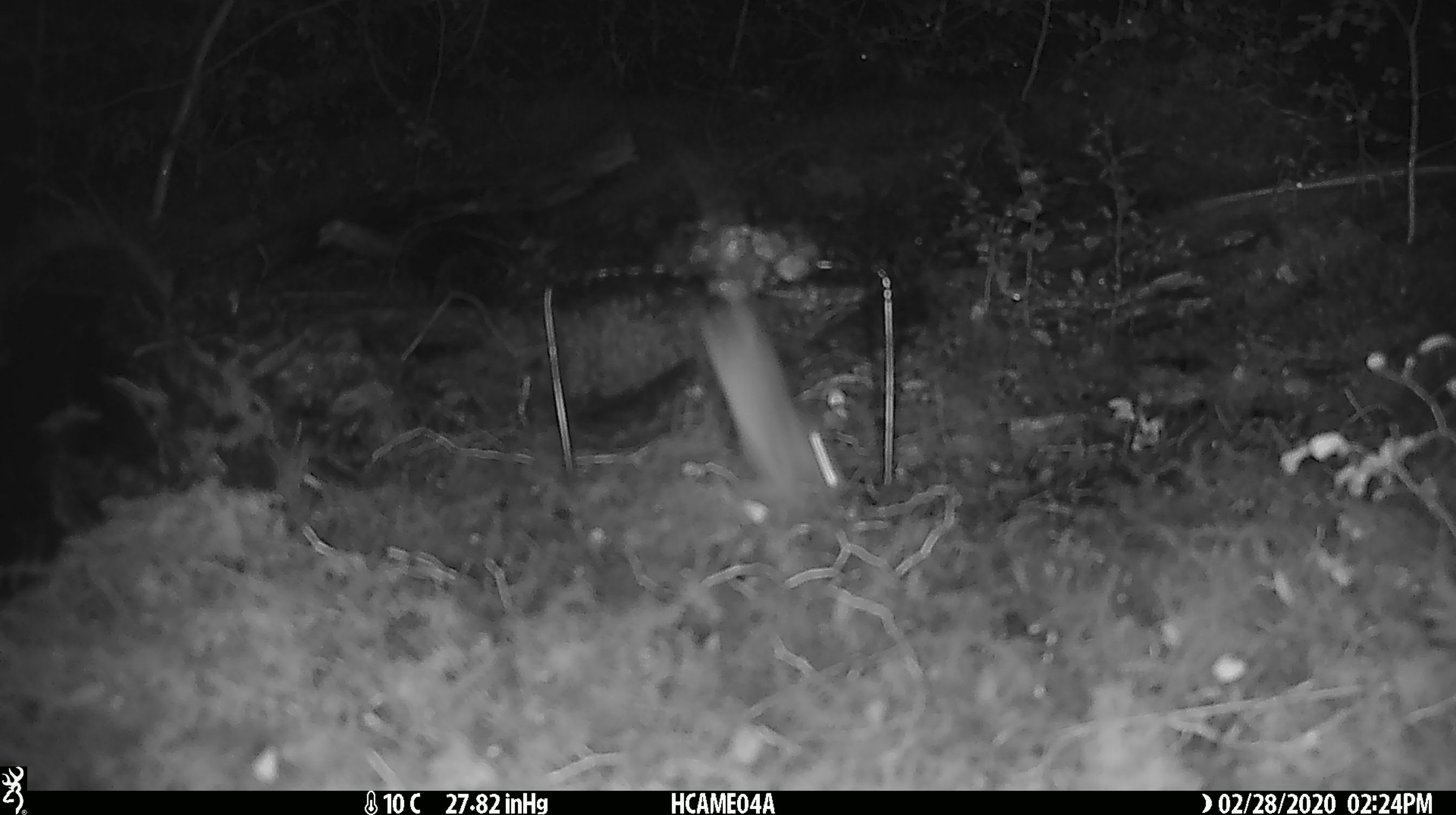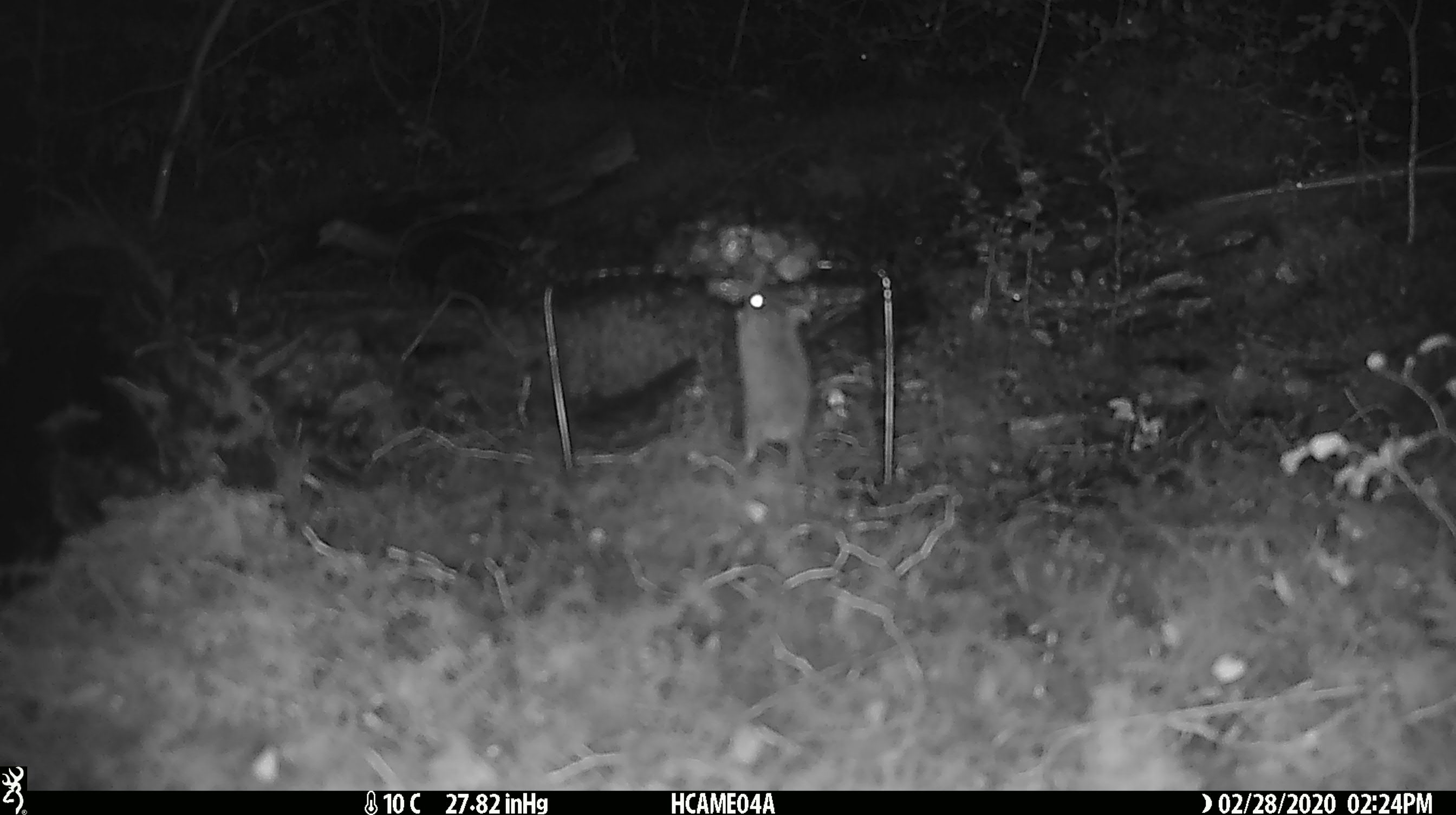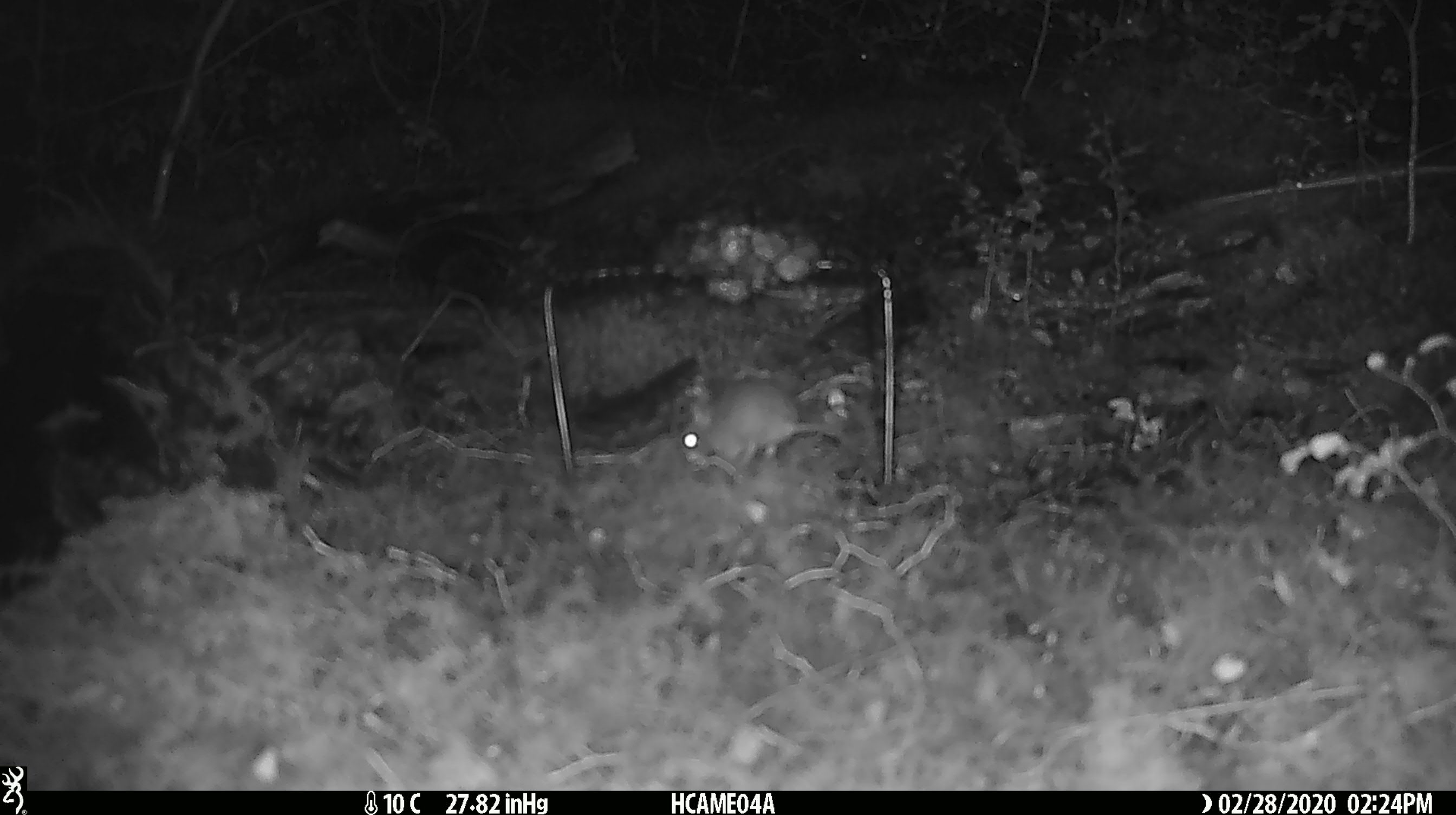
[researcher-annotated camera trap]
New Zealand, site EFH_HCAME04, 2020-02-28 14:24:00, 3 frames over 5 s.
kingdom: Animalia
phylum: Chordata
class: Mammalia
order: Rodentia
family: Muridae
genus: Mus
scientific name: Mus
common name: mouse